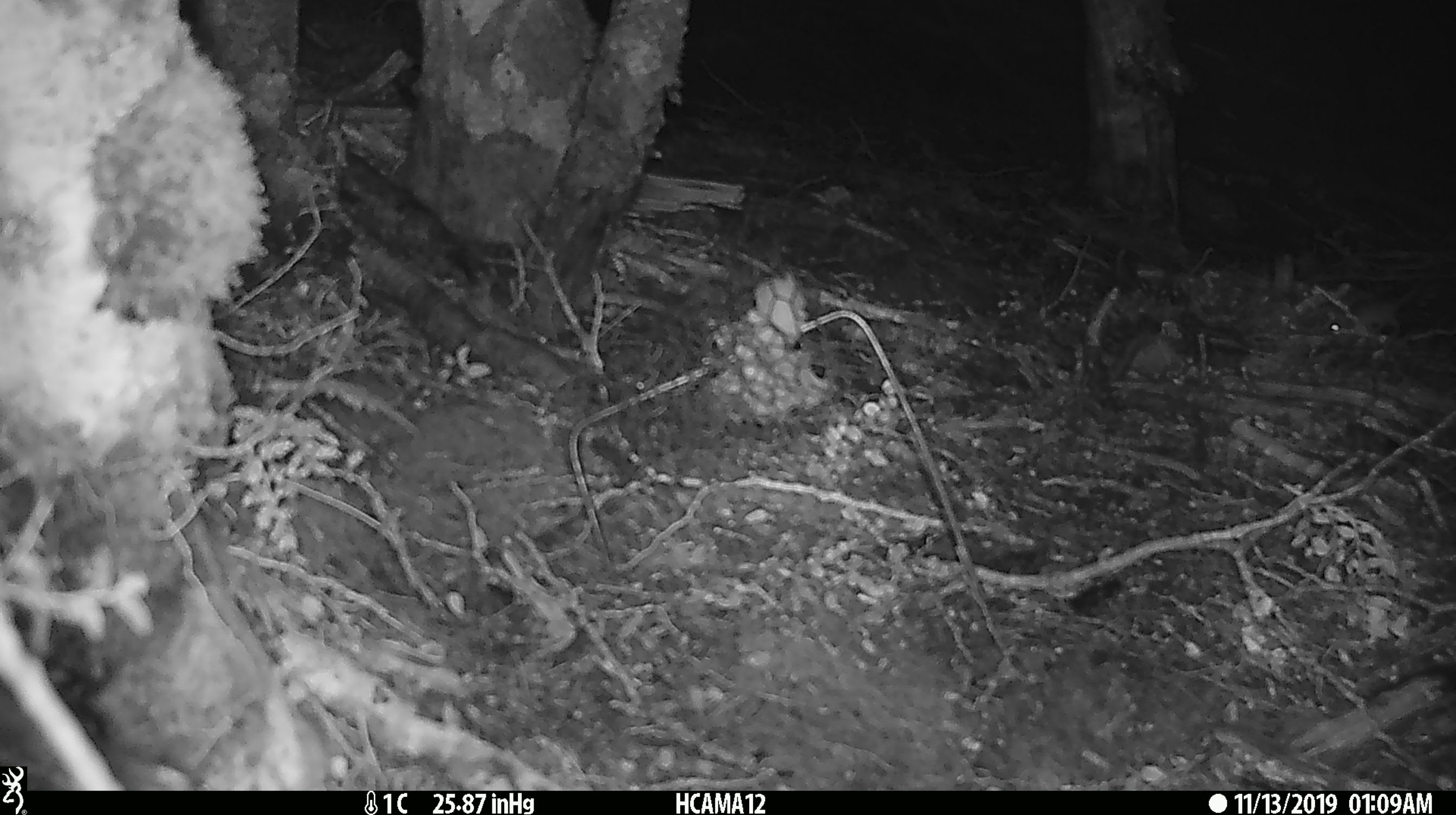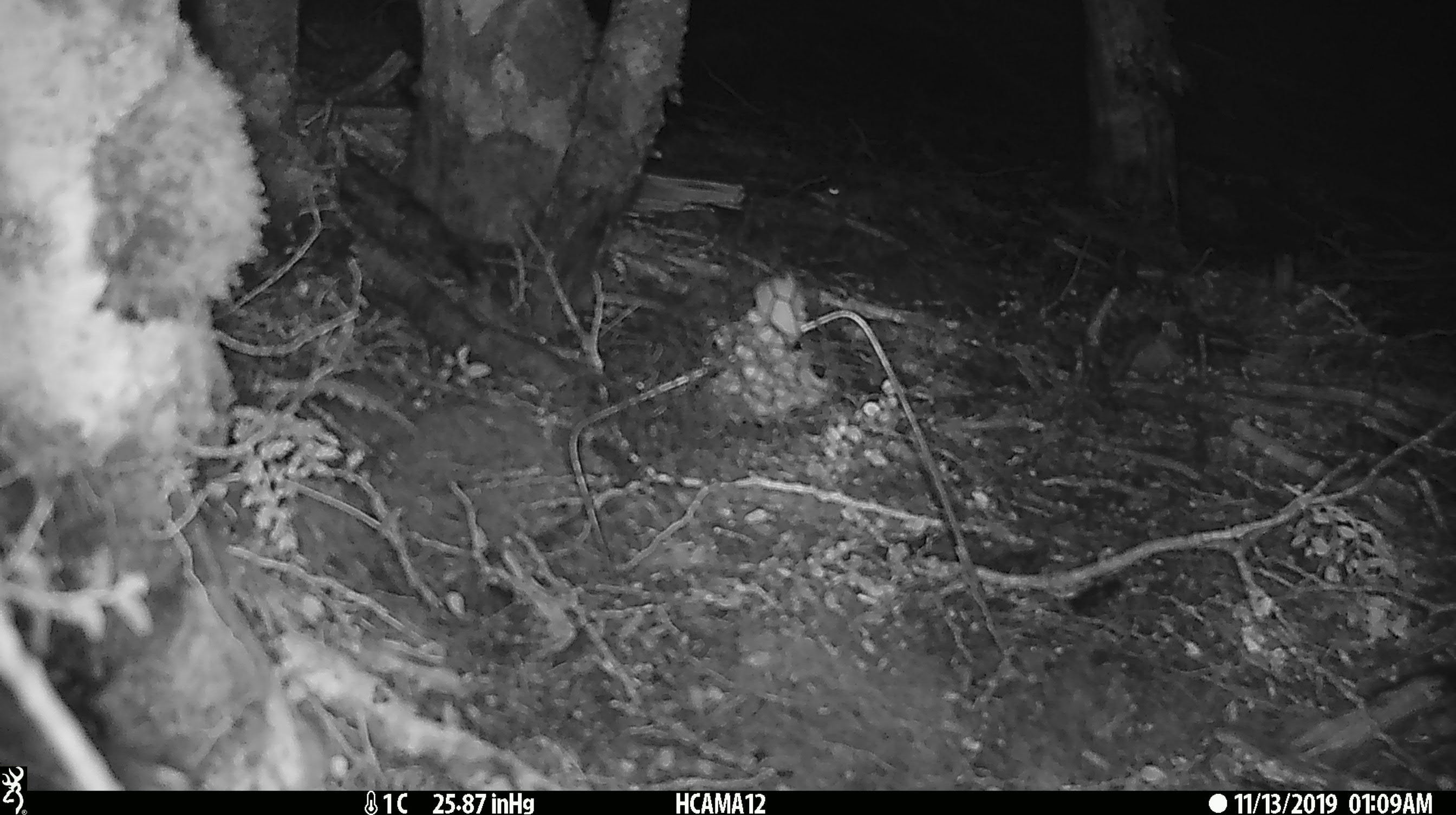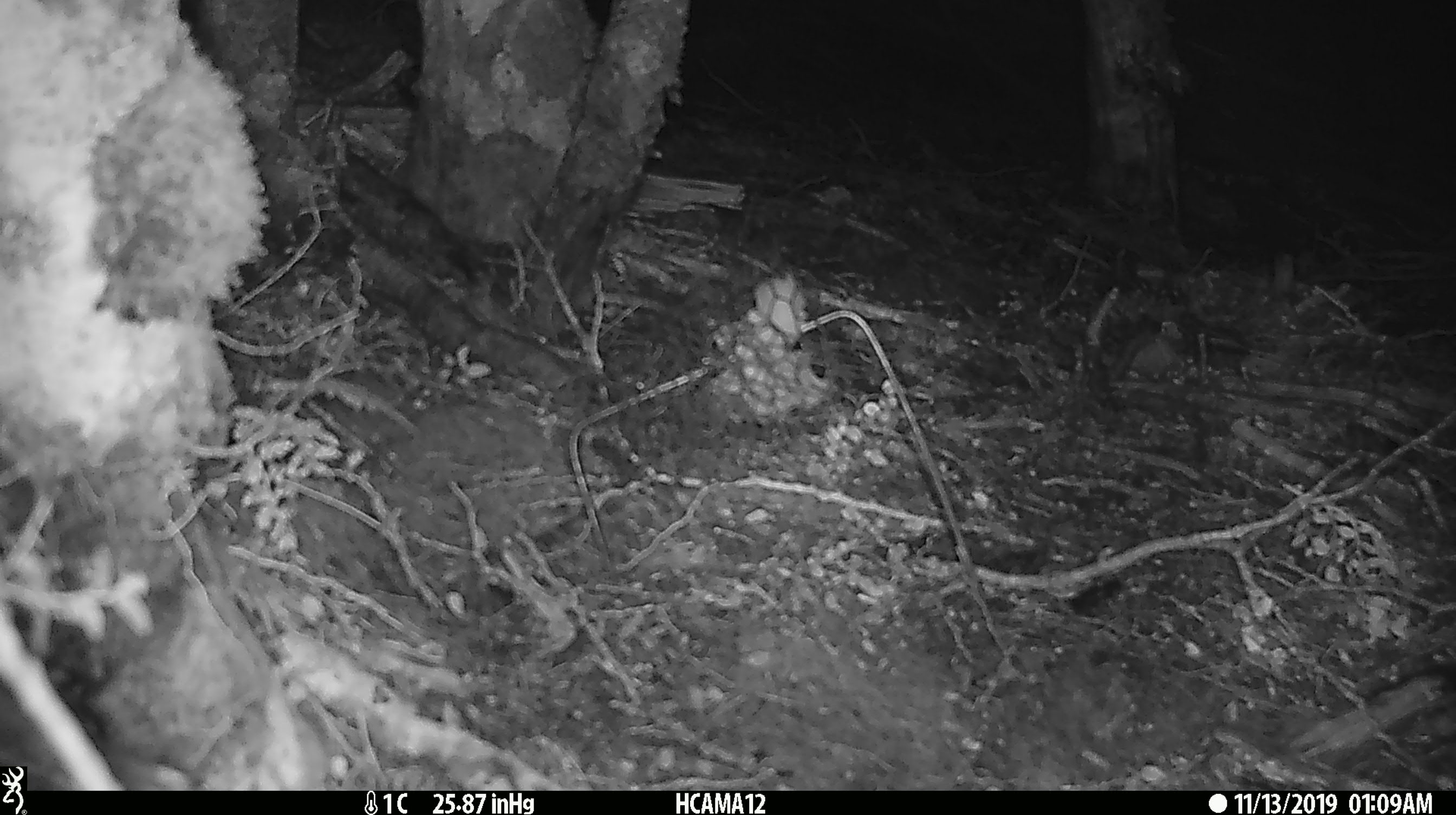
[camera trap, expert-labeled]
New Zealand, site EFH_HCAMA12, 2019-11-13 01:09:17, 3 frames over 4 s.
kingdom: Animalia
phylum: Chordata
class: Mammalia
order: Rodentia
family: Muridae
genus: Mus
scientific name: Mus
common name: mouse